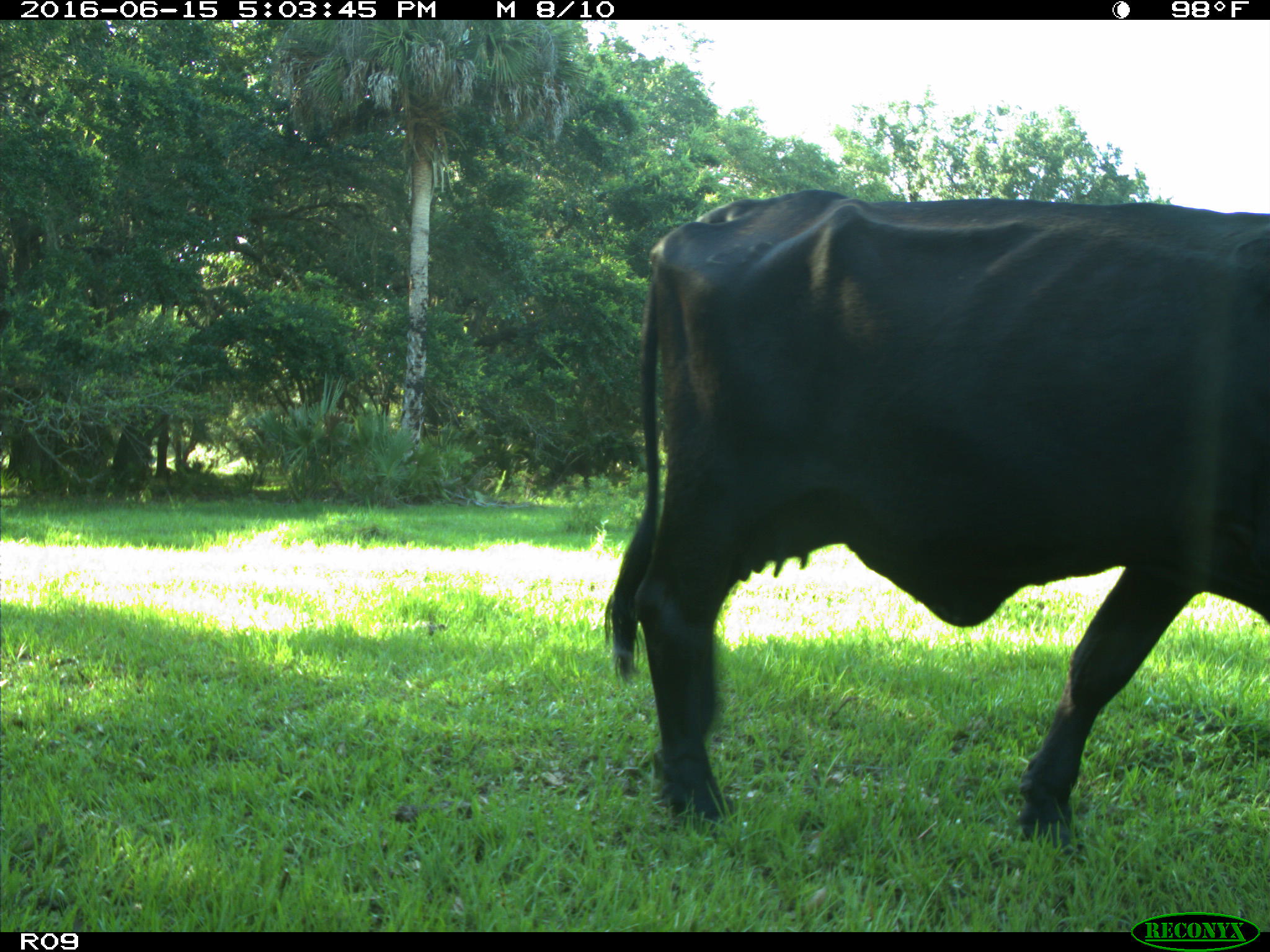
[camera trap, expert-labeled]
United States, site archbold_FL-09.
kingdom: Animalia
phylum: Chordata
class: Mammalia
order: Artiodactyla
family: Bovidae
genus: Bos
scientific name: Bos taurus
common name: domestic cow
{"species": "Bos taurus (domestic cow)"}